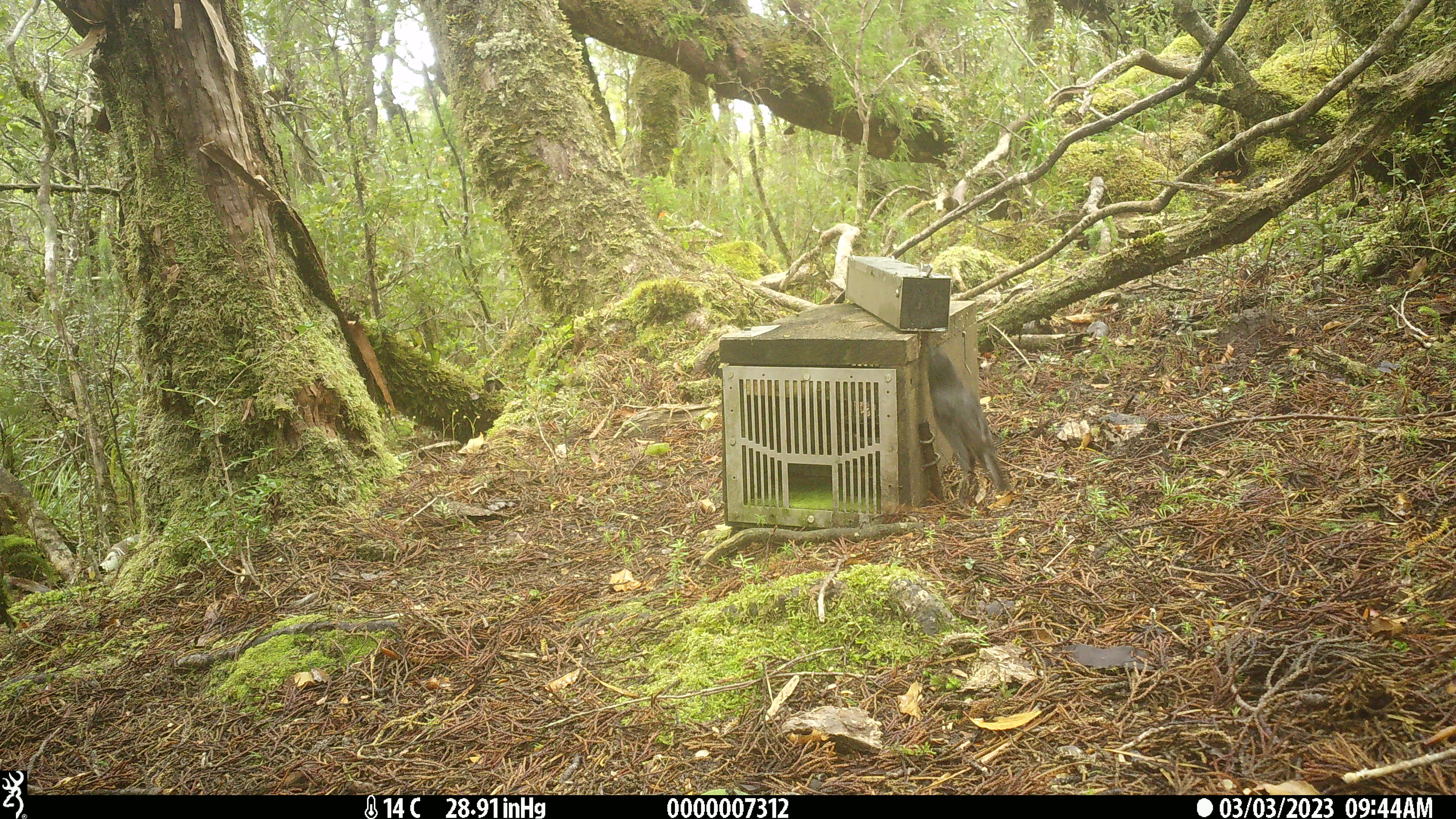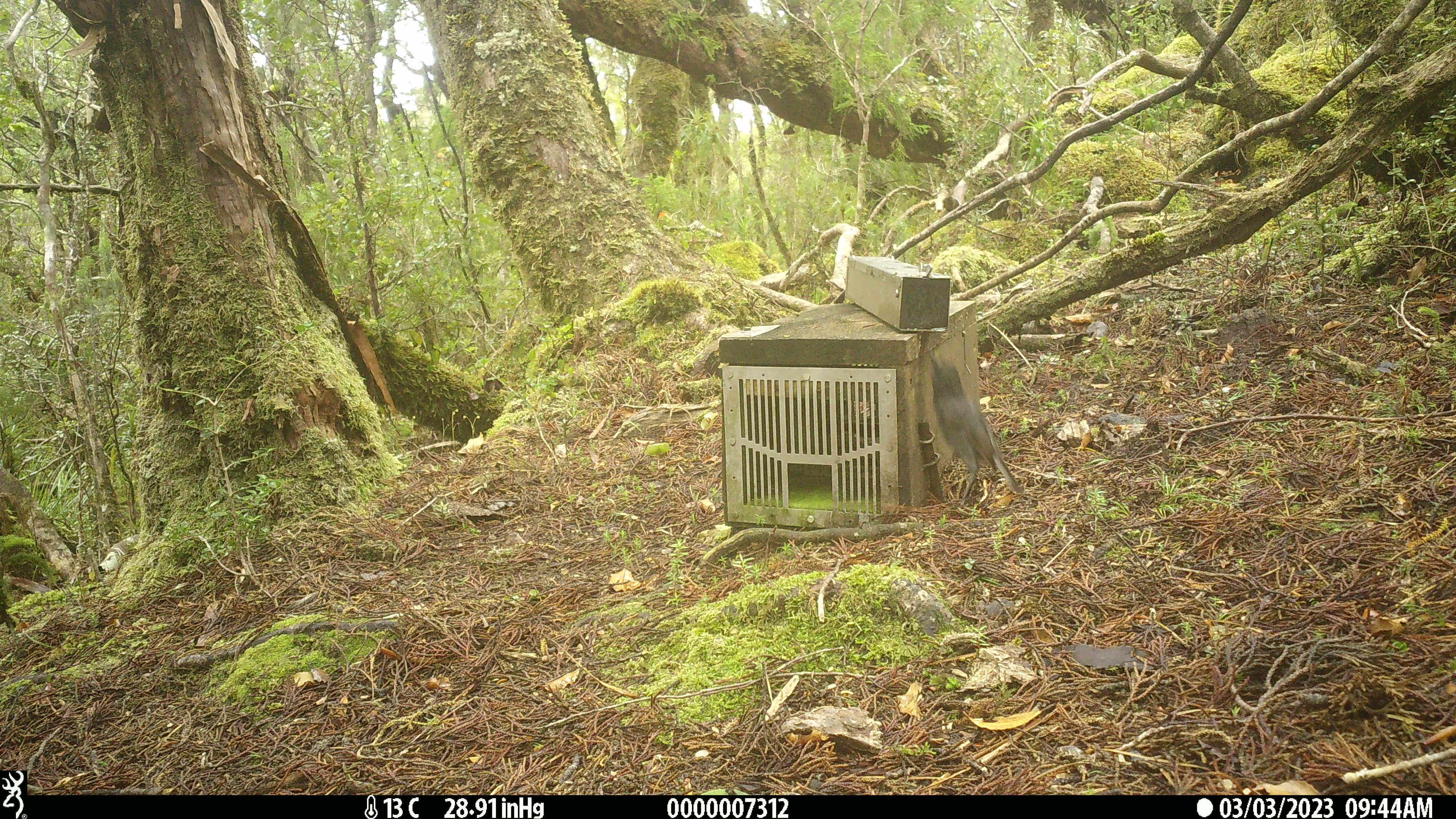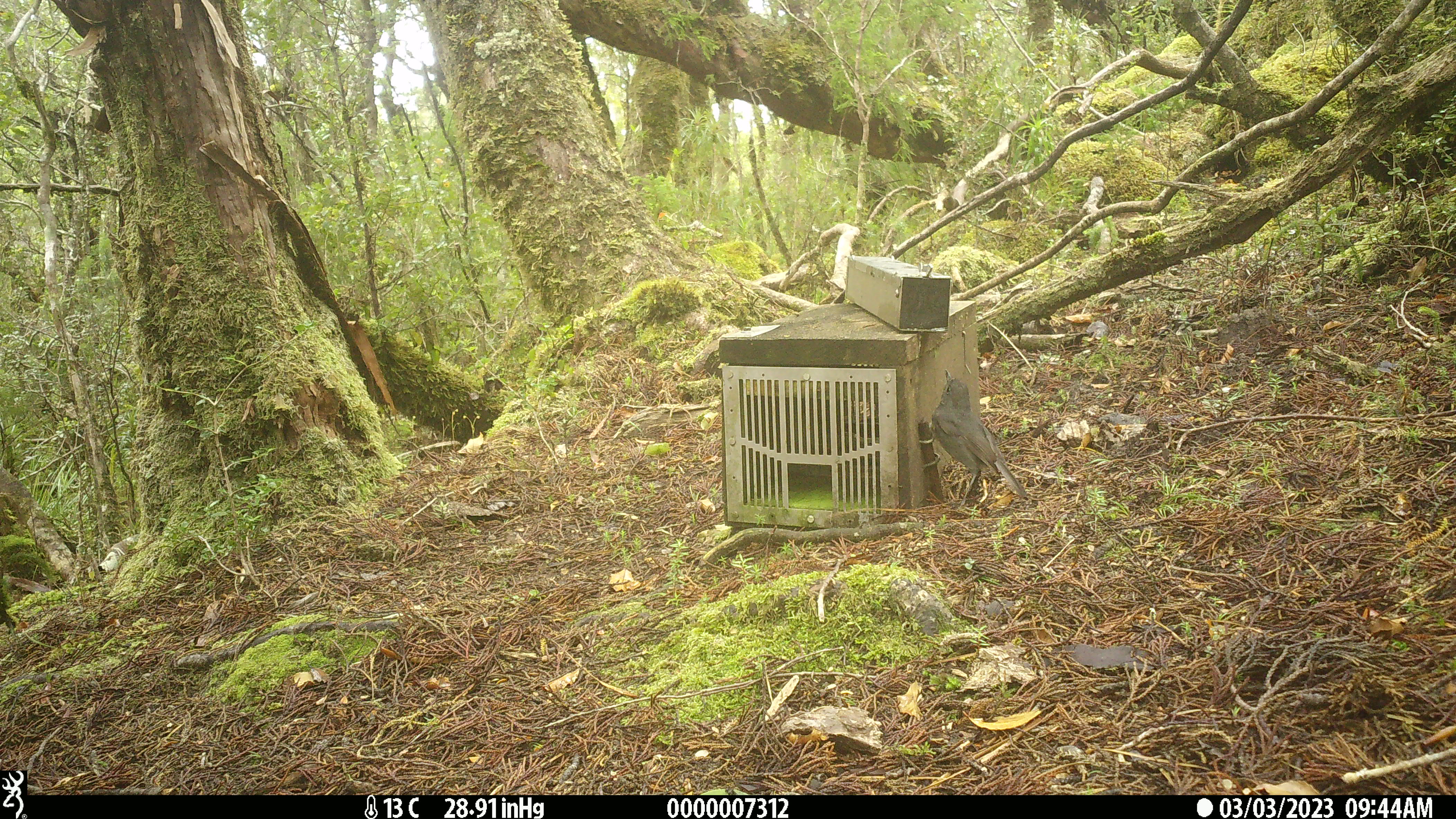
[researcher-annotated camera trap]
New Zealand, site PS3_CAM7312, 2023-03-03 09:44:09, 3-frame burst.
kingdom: Animalia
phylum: Chordata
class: Aves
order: Passeriformes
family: Petroicidae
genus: Petroica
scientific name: Petroica australis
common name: new zealand robin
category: robin